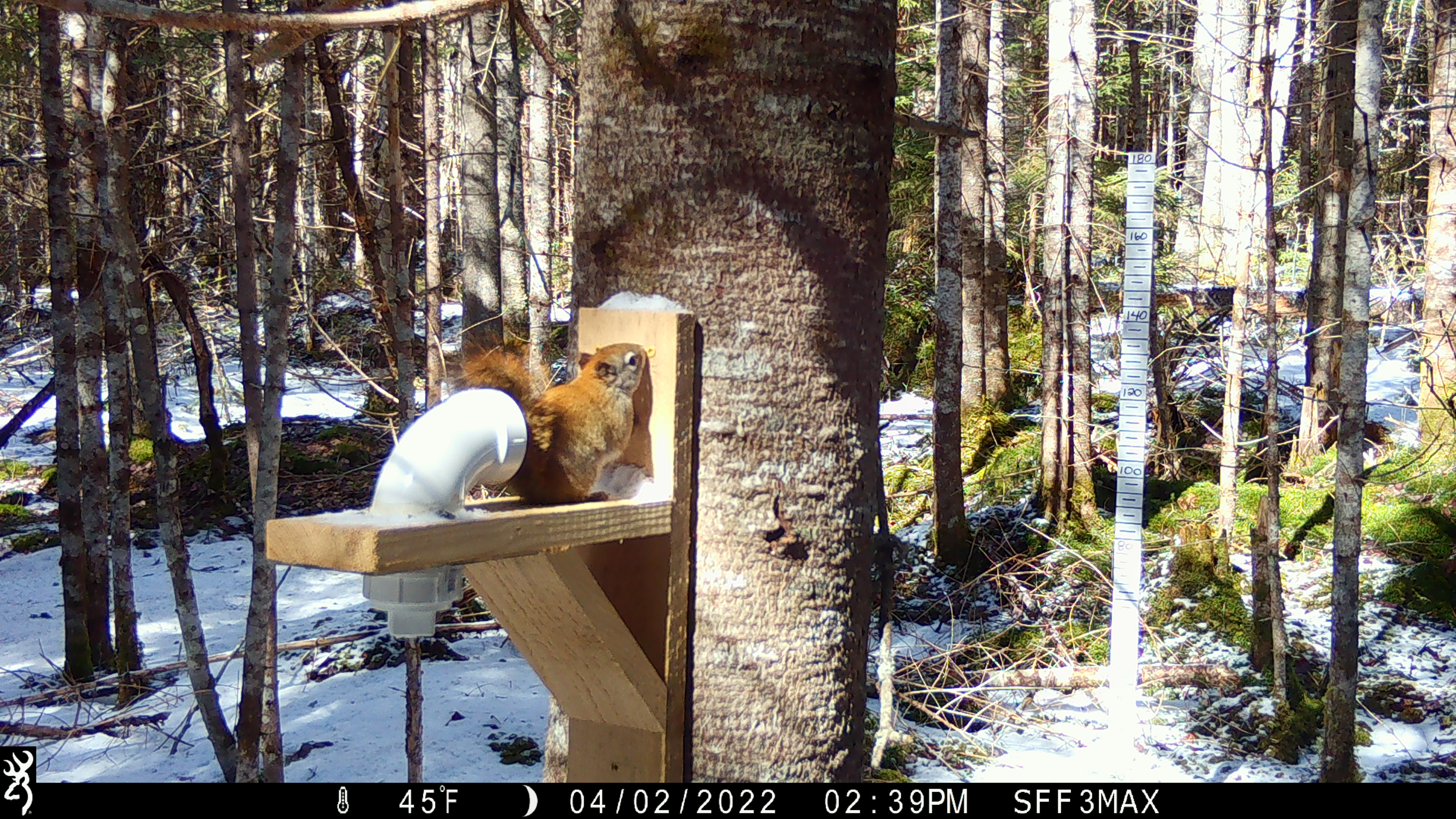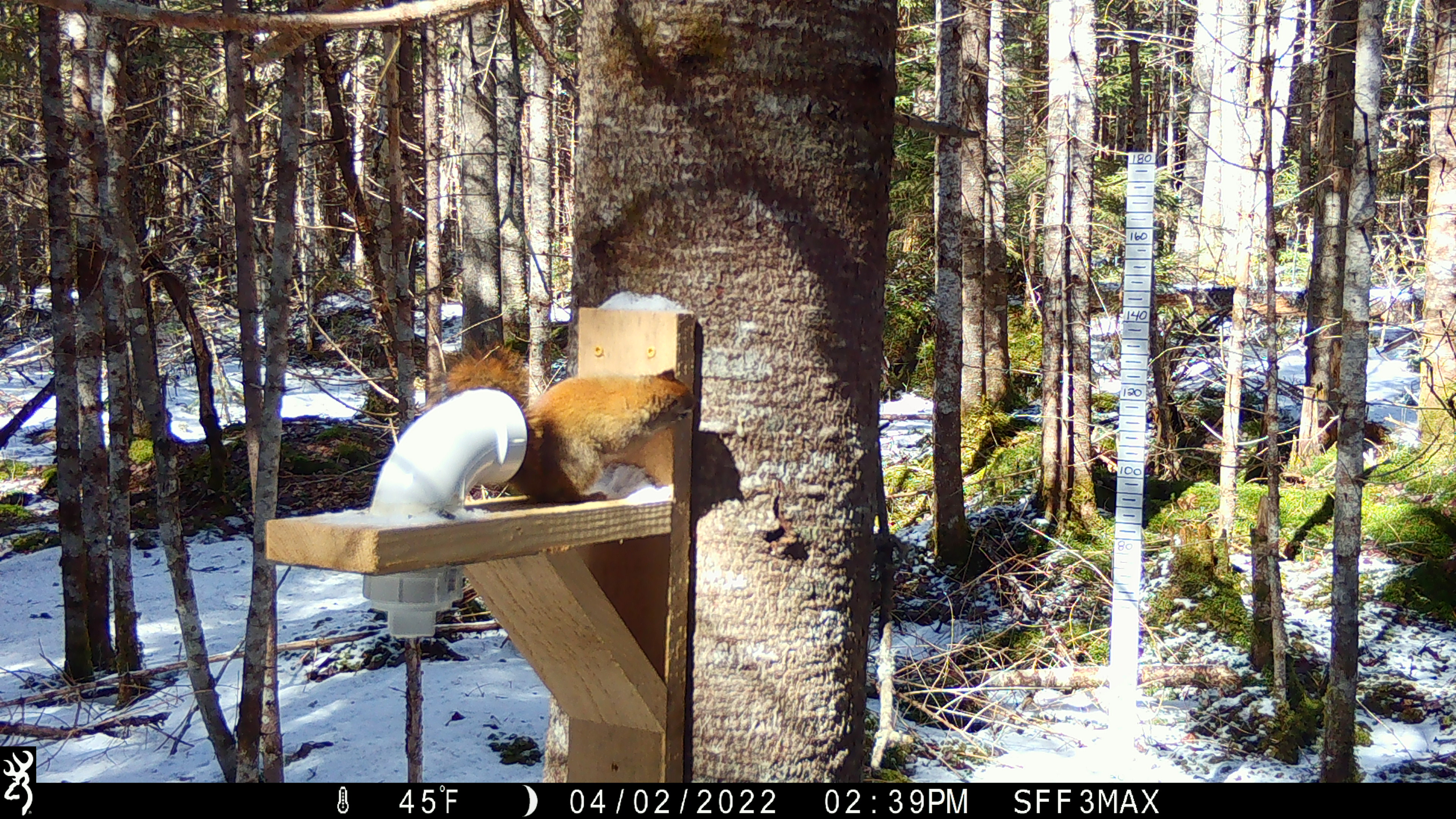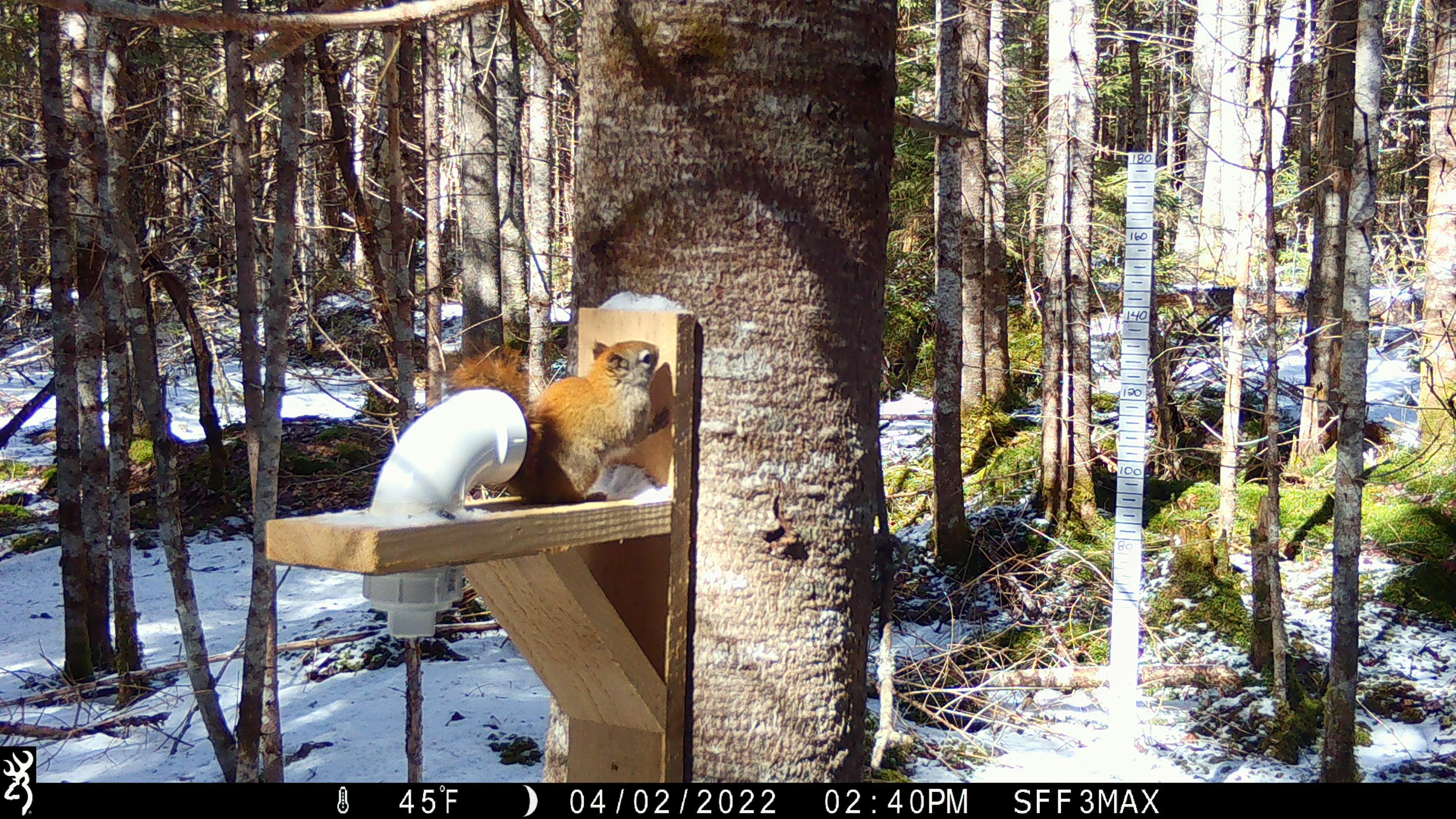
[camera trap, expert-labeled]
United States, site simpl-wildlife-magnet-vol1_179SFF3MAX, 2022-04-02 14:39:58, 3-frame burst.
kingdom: Animalia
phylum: Chordata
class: Mammalia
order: Rodentia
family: Sciuridae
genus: Tamiasciurus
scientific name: Tamiasciurus hudsonicus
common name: red squirrel